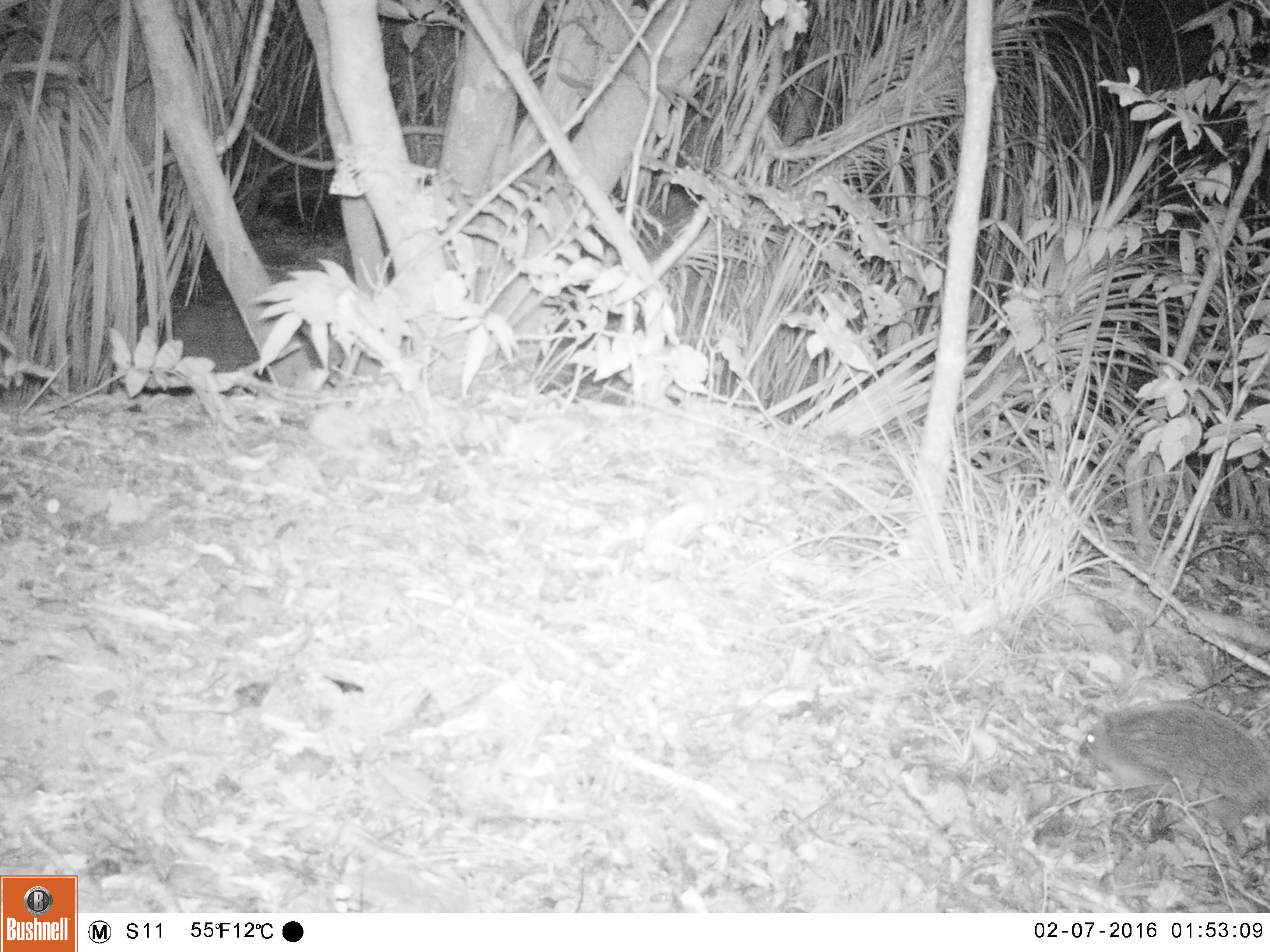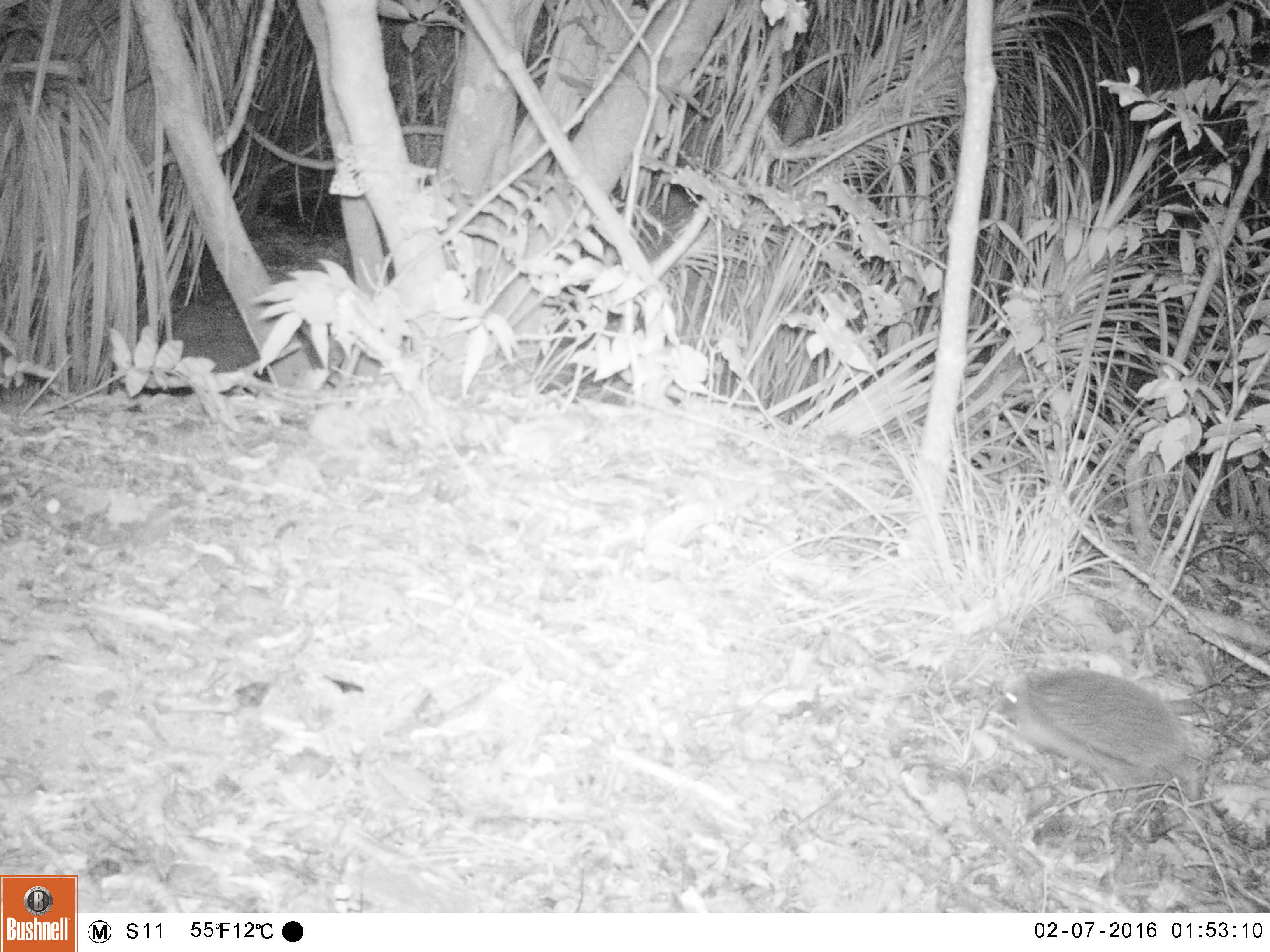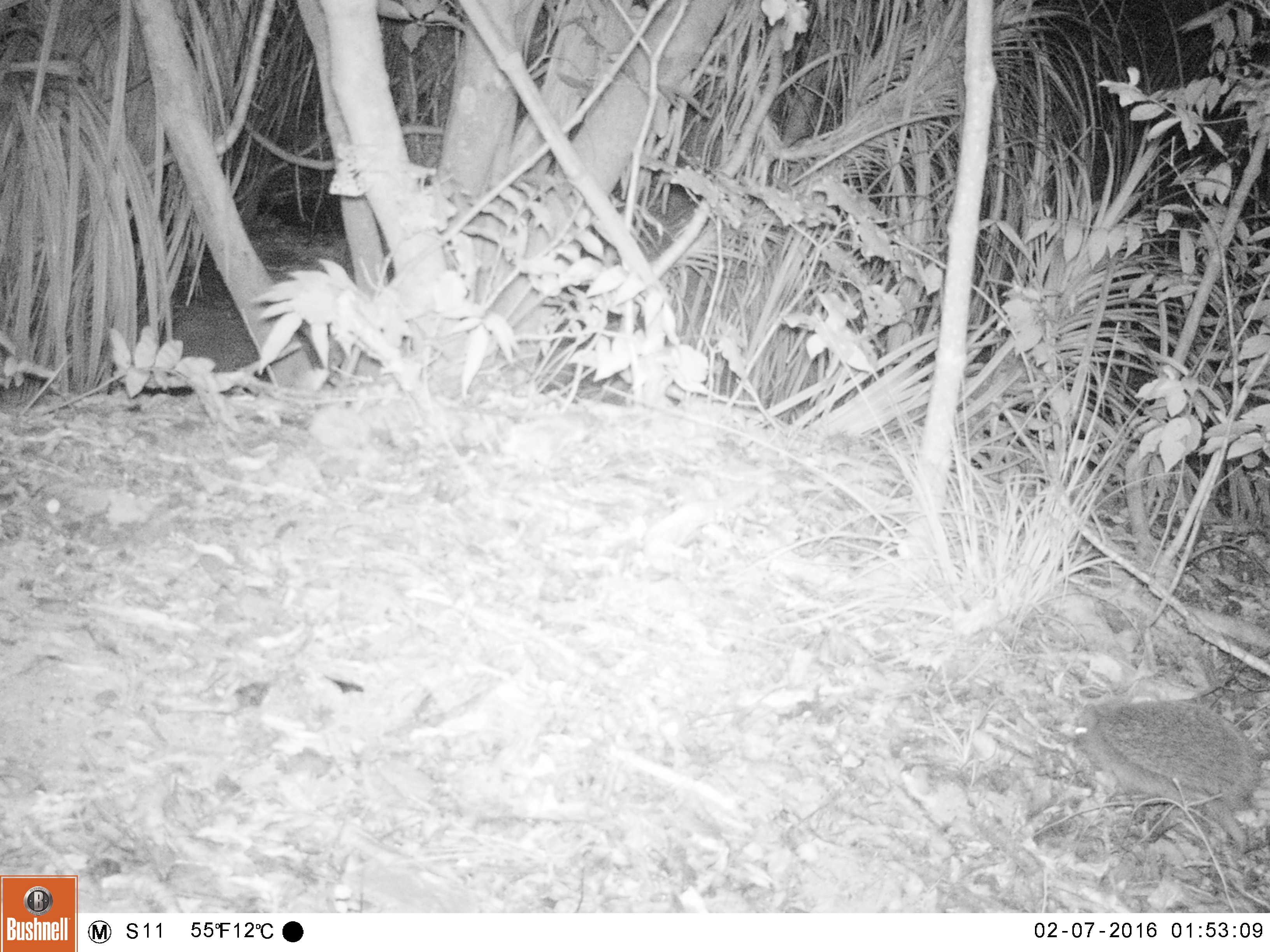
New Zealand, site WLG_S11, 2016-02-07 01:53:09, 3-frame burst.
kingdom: Animalia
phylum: Chordata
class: Mammalia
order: Eulipotyphla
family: Erinaceidae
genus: Erinaceus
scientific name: Erinaceus europaeus europaeus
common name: european hedgehog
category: hedgehog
Hedgehog (european hedgehog) (Erinaceus europaeus europaeus).